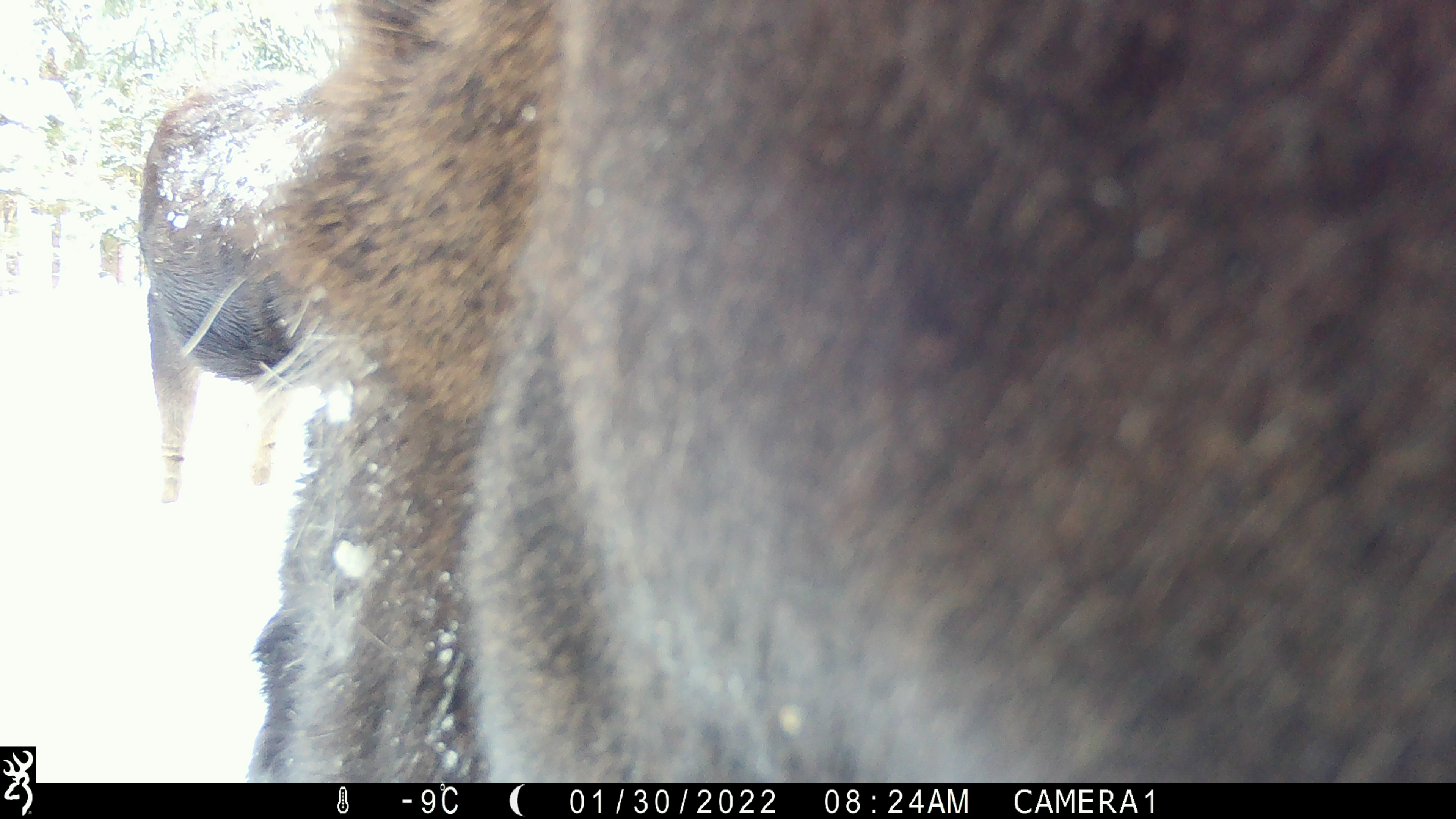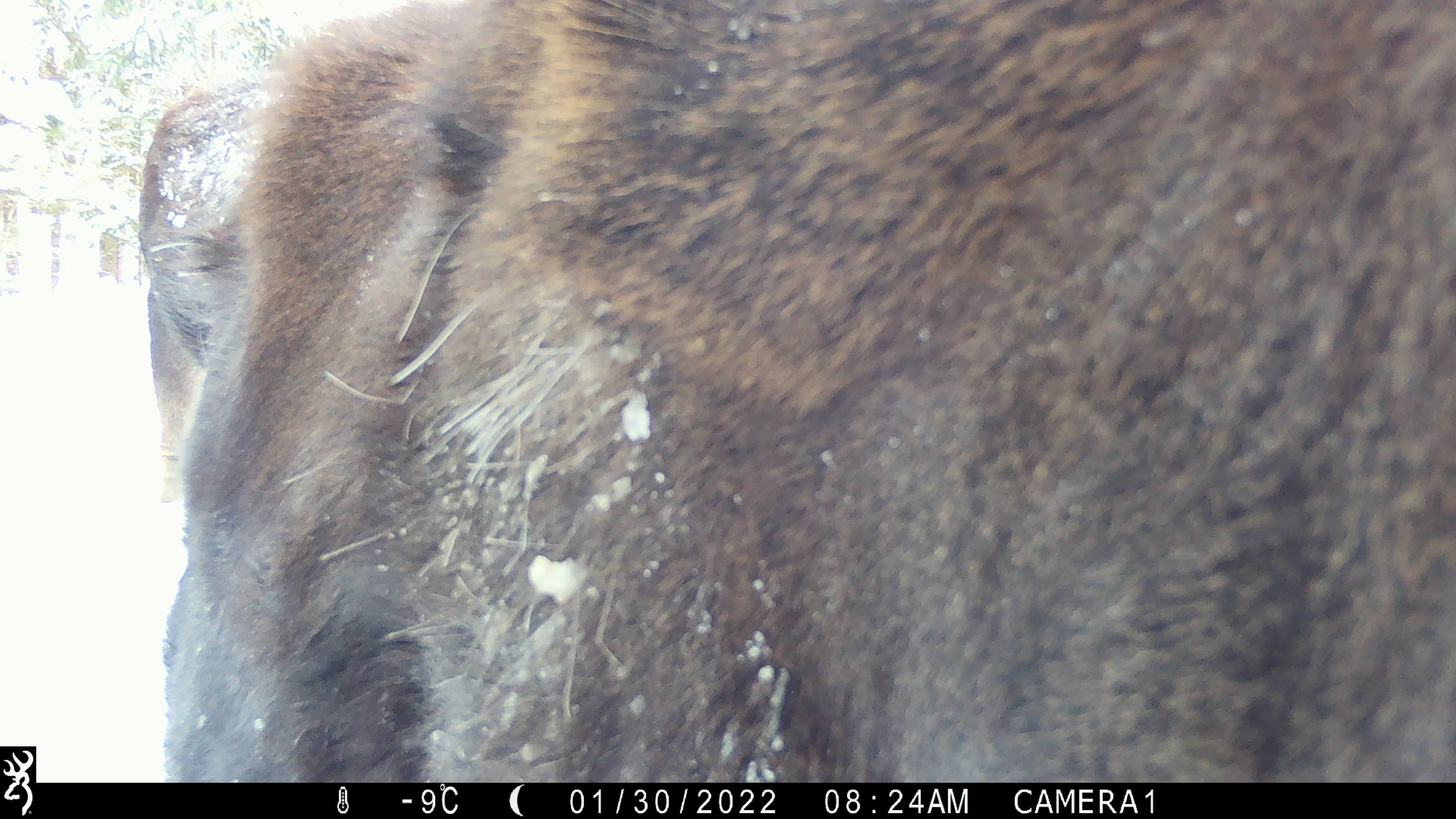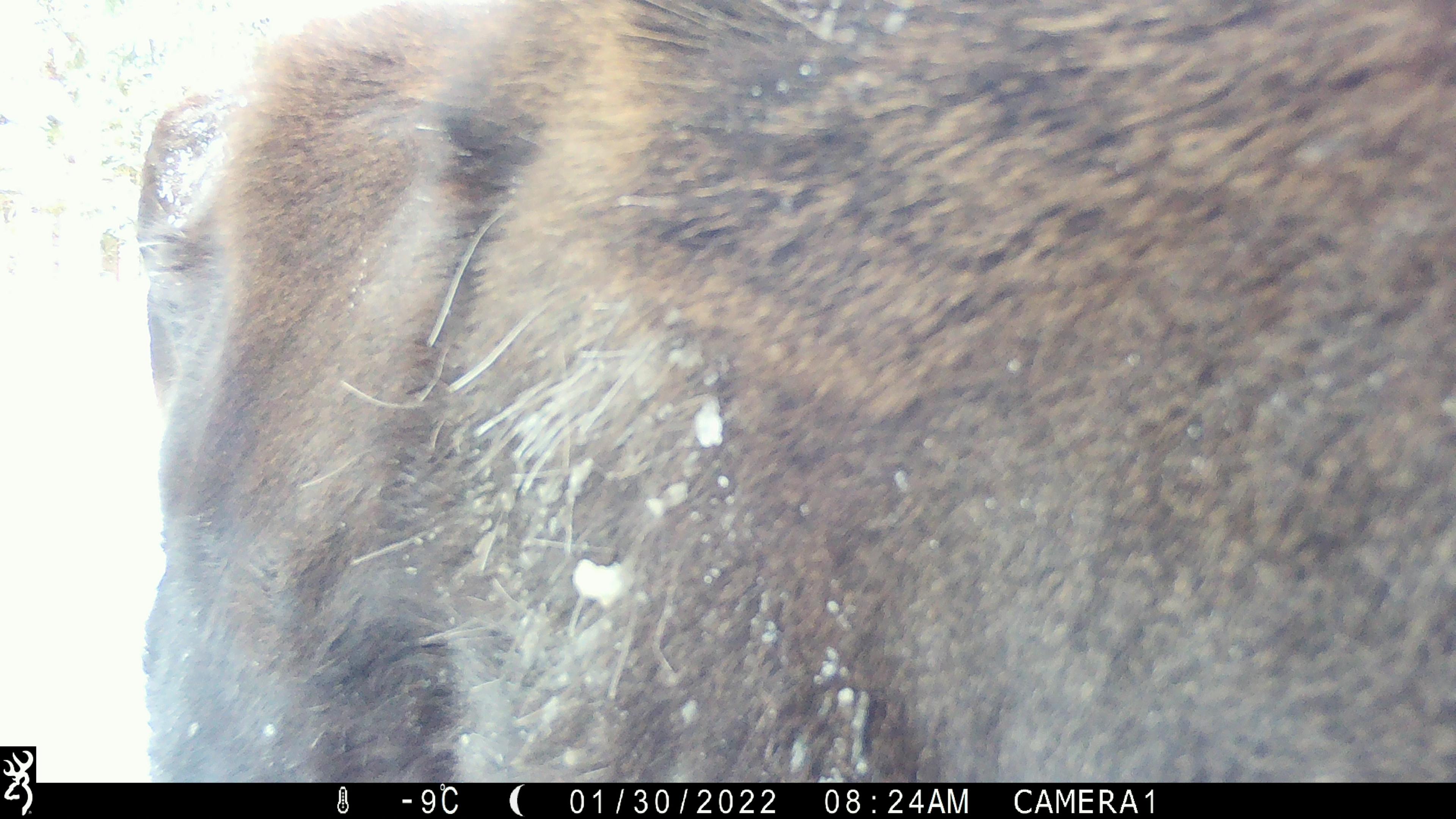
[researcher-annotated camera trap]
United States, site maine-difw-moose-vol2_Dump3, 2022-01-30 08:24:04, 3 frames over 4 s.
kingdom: Animalia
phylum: Chordata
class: Mammalia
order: Artiodactyla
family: Cervidae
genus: Alces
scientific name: Alces alces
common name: moose